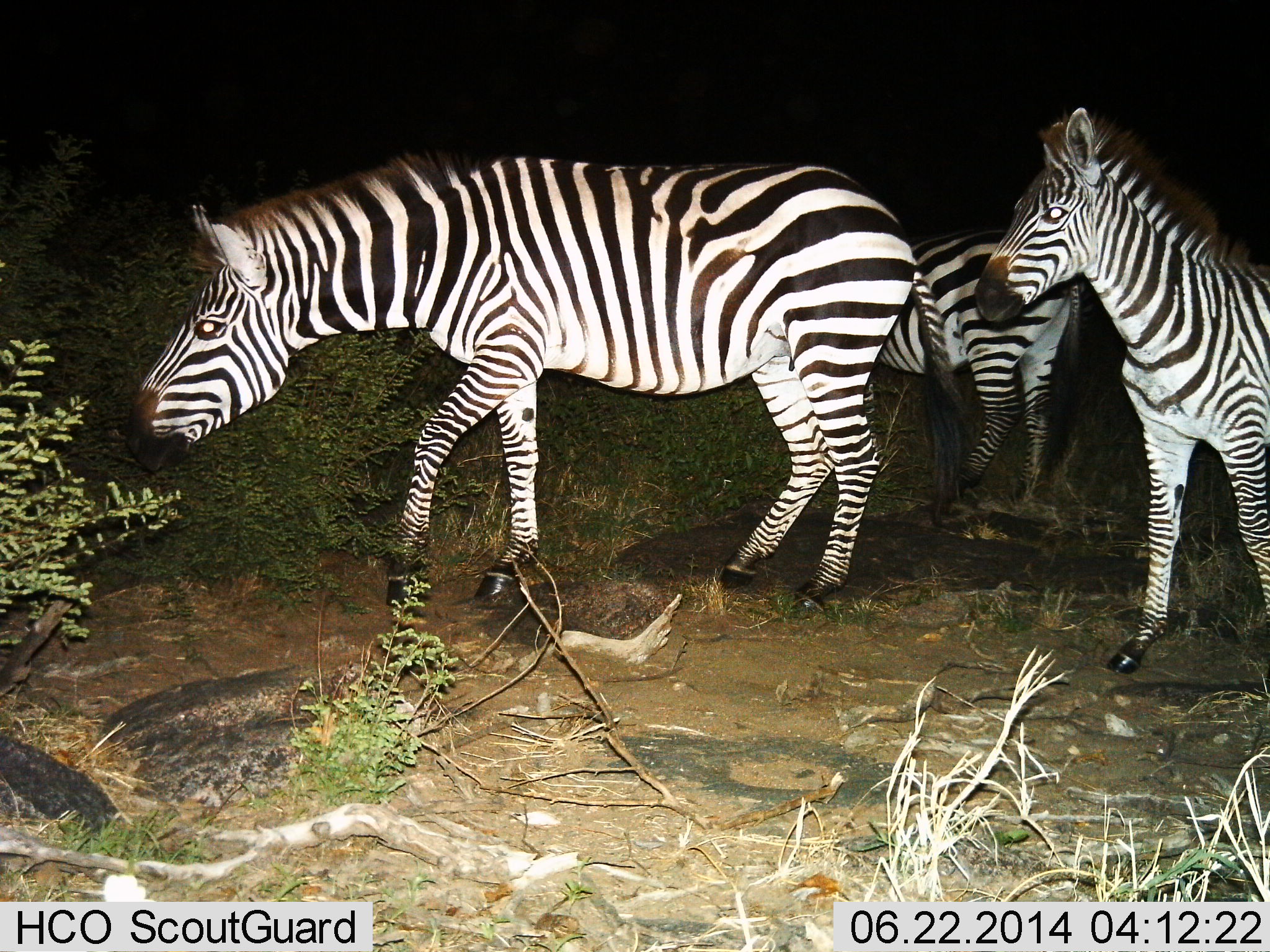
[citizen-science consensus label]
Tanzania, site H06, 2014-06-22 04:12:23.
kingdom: Animalia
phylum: Chordata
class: Mammalia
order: Perissodactyla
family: Equidae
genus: Equus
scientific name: Equus quagga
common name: plains zebra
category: zebra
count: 3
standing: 60%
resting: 0%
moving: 40%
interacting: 0%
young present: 10%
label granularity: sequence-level